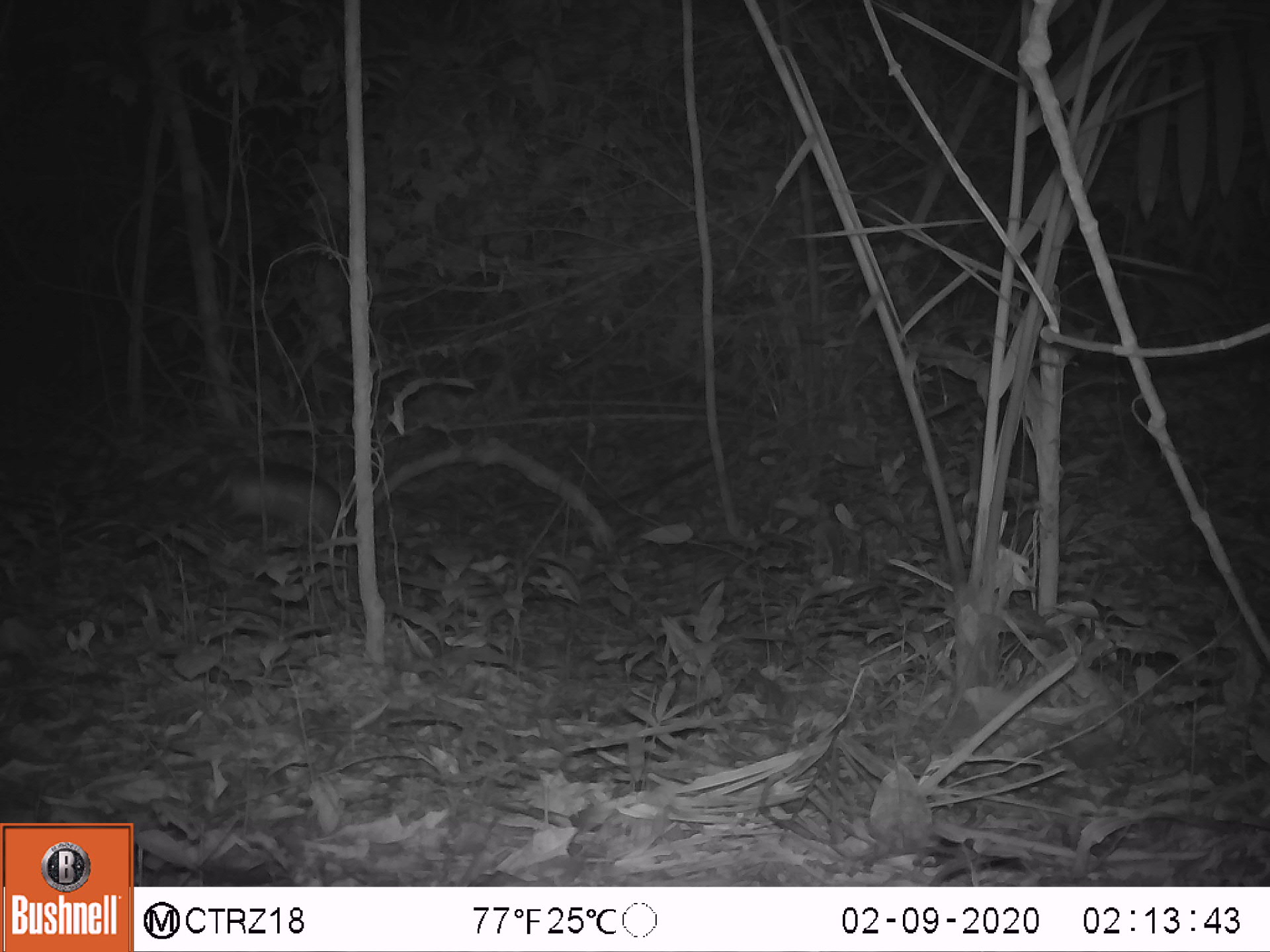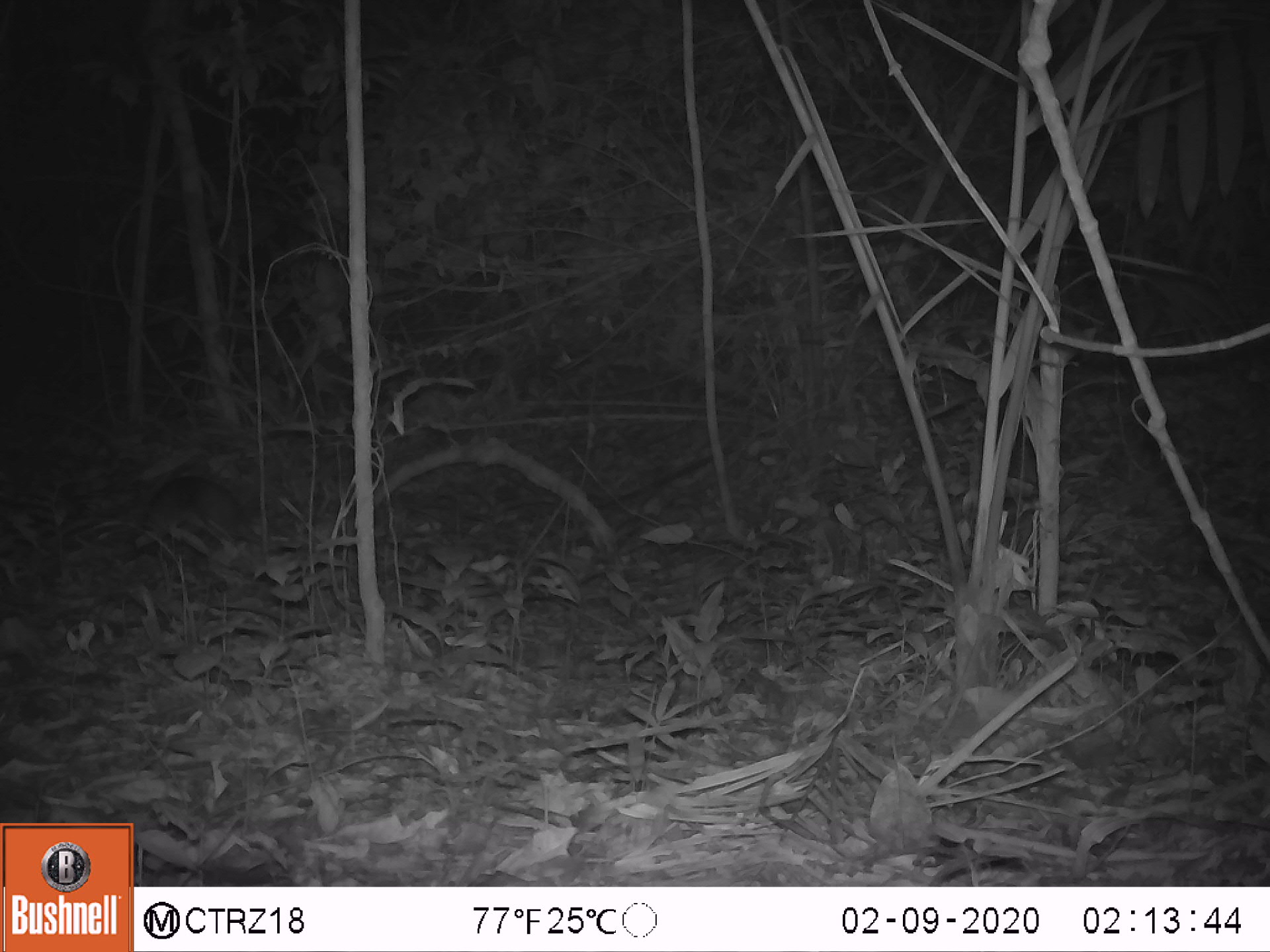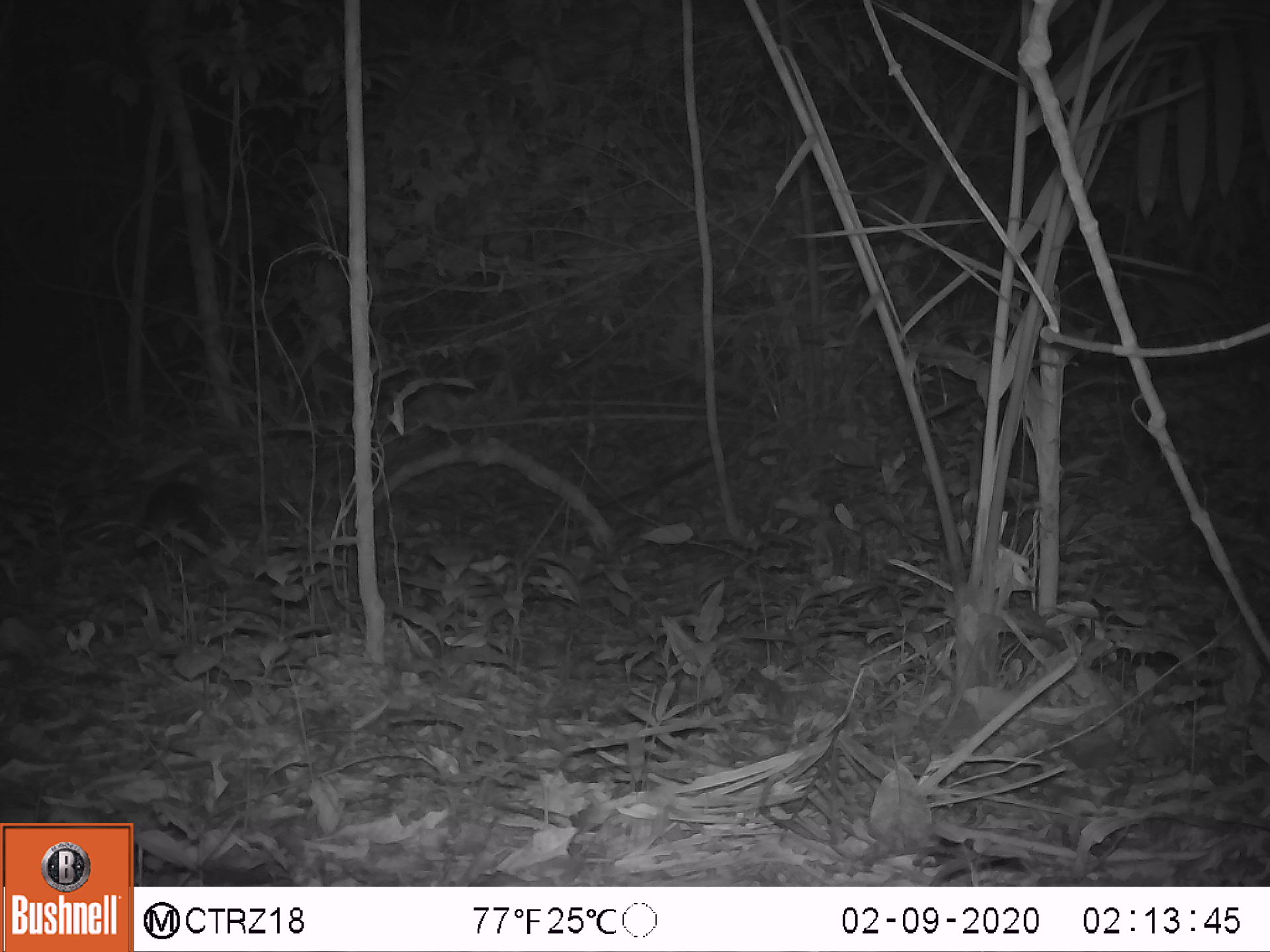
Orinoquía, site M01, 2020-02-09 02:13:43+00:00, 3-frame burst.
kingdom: Animalia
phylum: Chordata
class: Mammalia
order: Cingulata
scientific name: Cingulata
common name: armadillo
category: unknown armadillo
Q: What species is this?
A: Unknown armadillo (armadillo) (Cingulata).